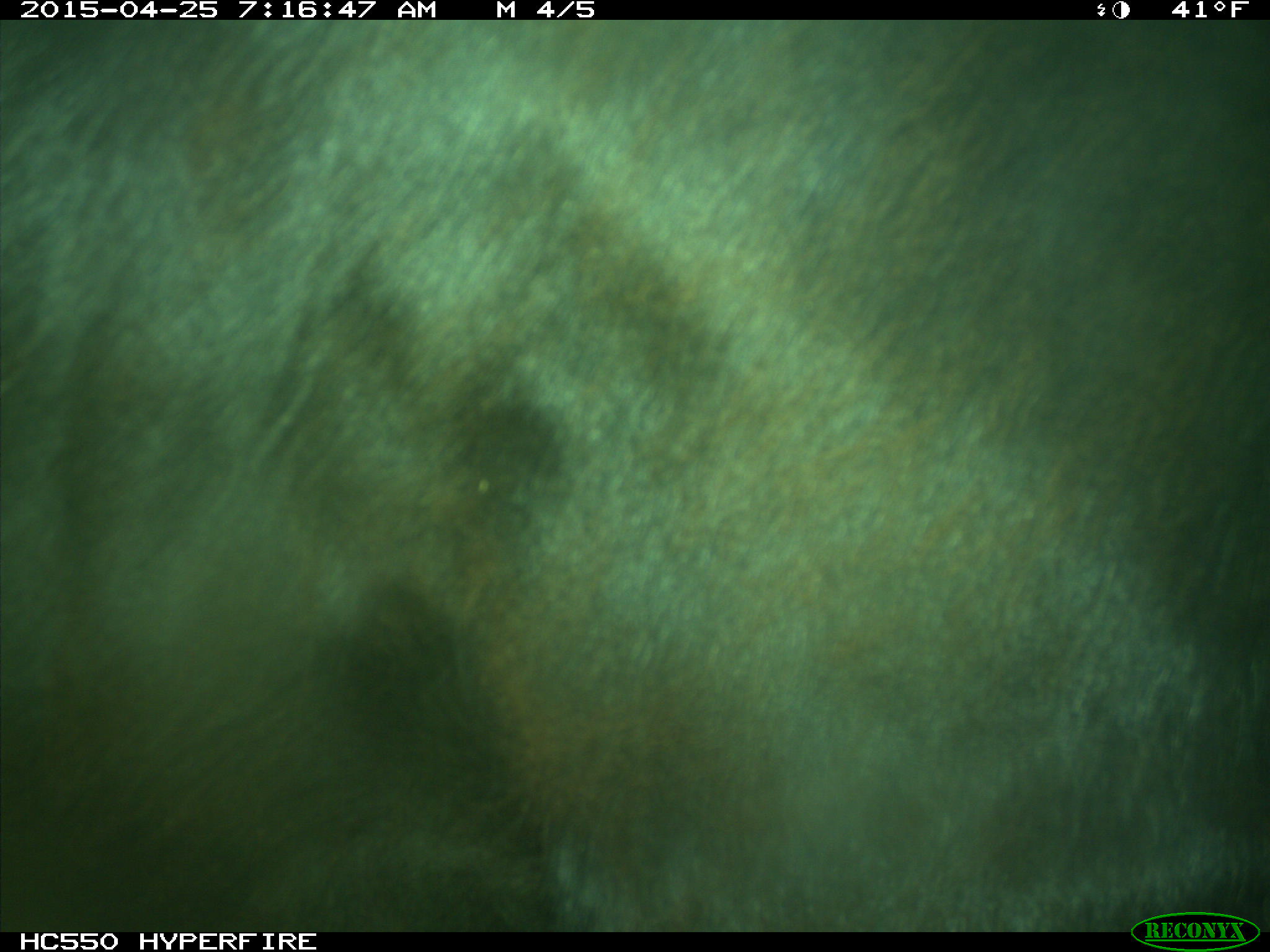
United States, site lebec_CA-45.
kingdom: Animalia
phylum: Chordata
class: Mammalia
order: Artiodactyla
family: Bovidae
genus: Bos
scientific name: Bos taurus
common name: domestic cow